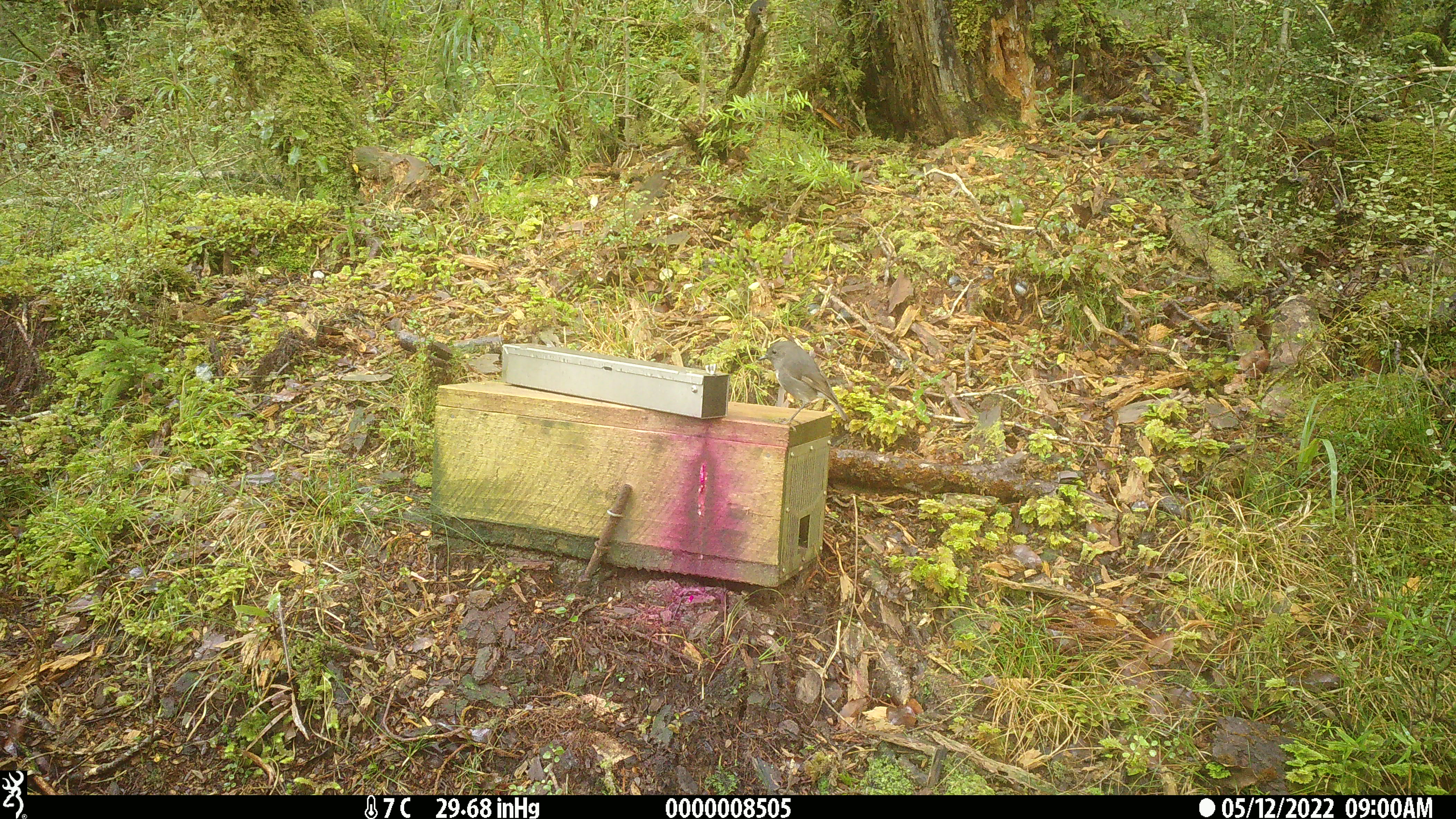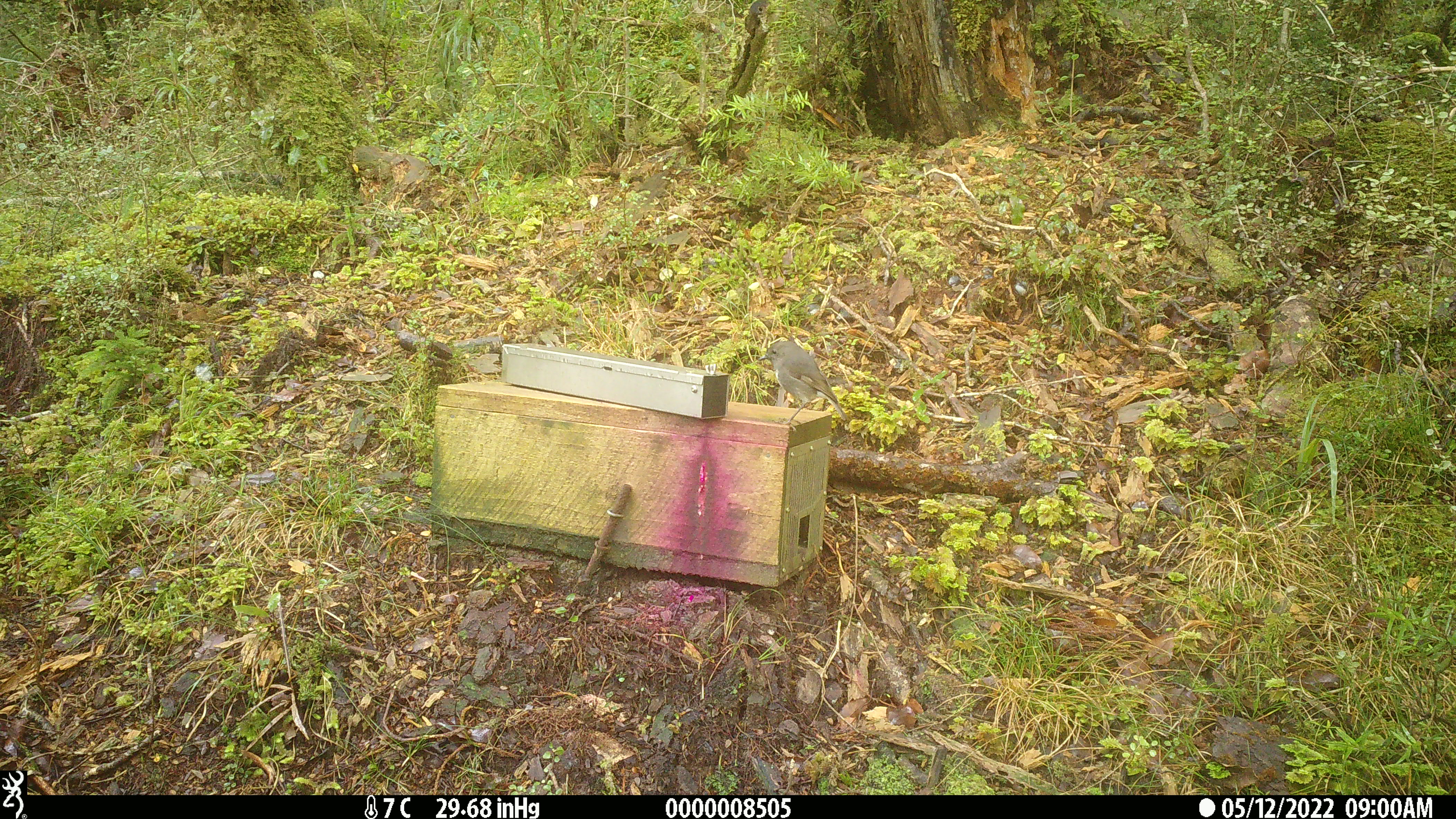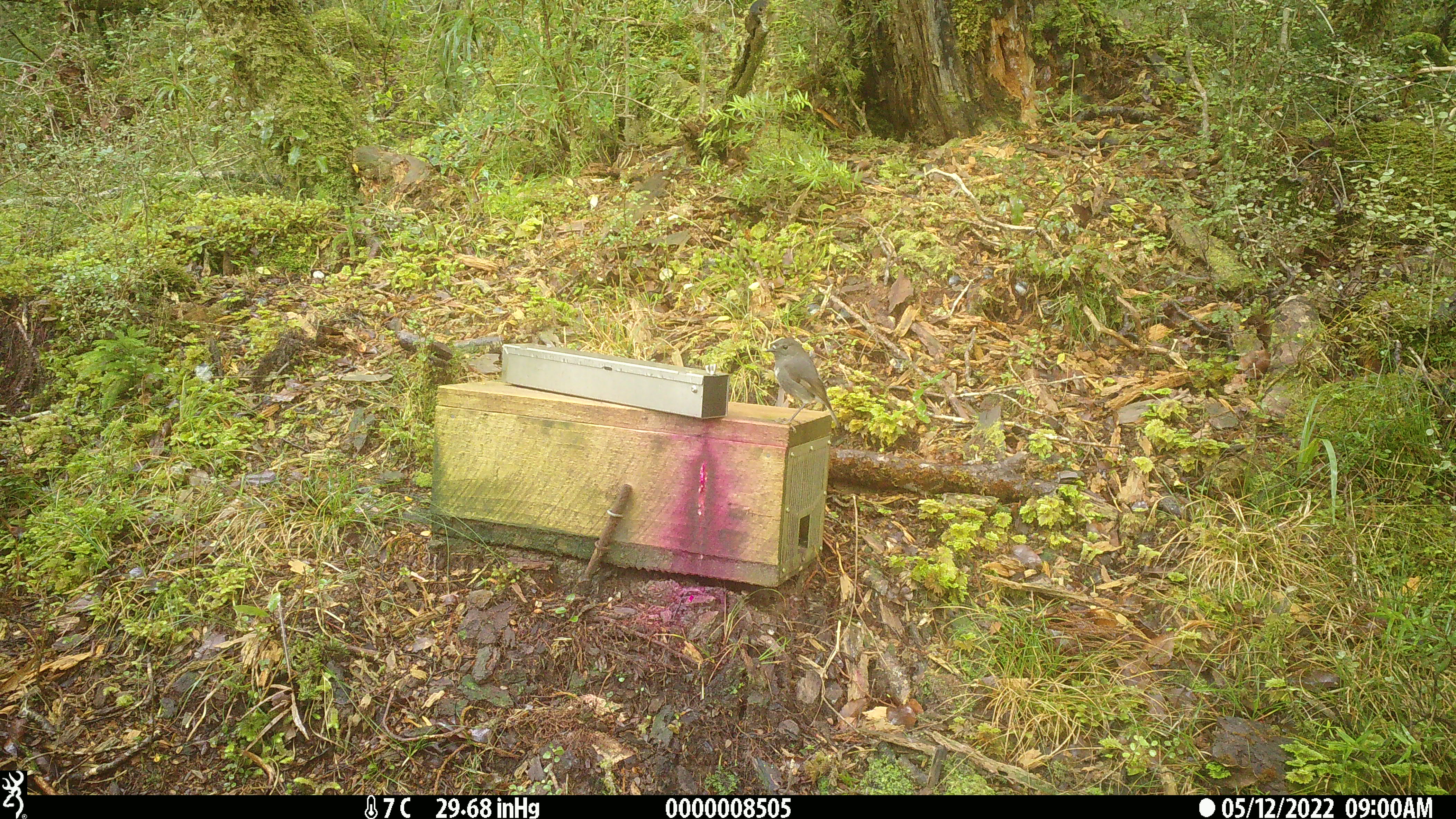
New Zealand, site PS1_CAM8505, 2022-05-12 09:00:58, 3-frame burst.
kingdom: Animalia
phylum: Chordata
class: Aves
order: Passeriformes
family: Petroicidae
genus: Petroica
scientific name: Petroica australis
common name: new zealand robin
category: robin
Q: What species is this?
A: Robin (new zealand robin) (Petroica australis).